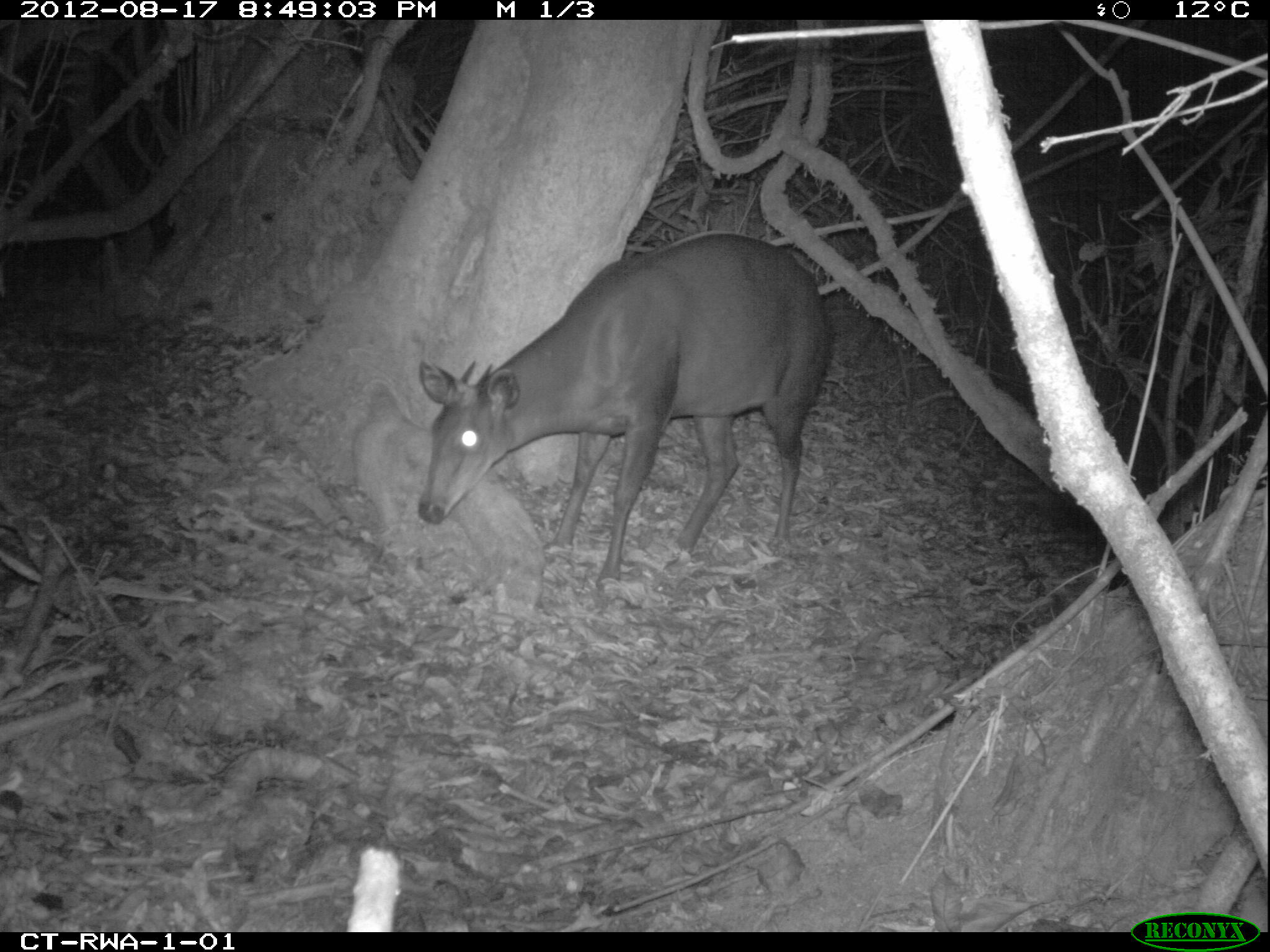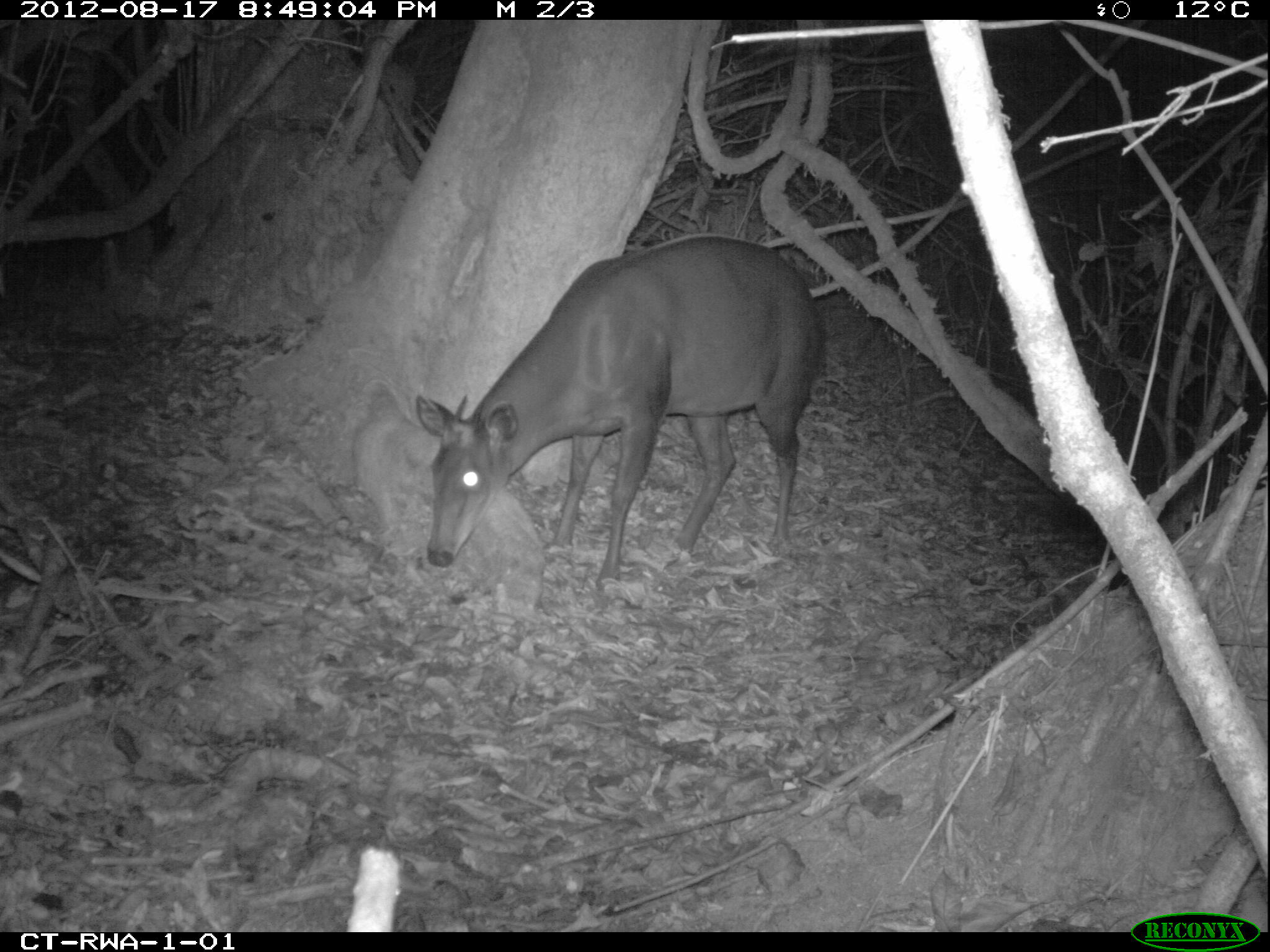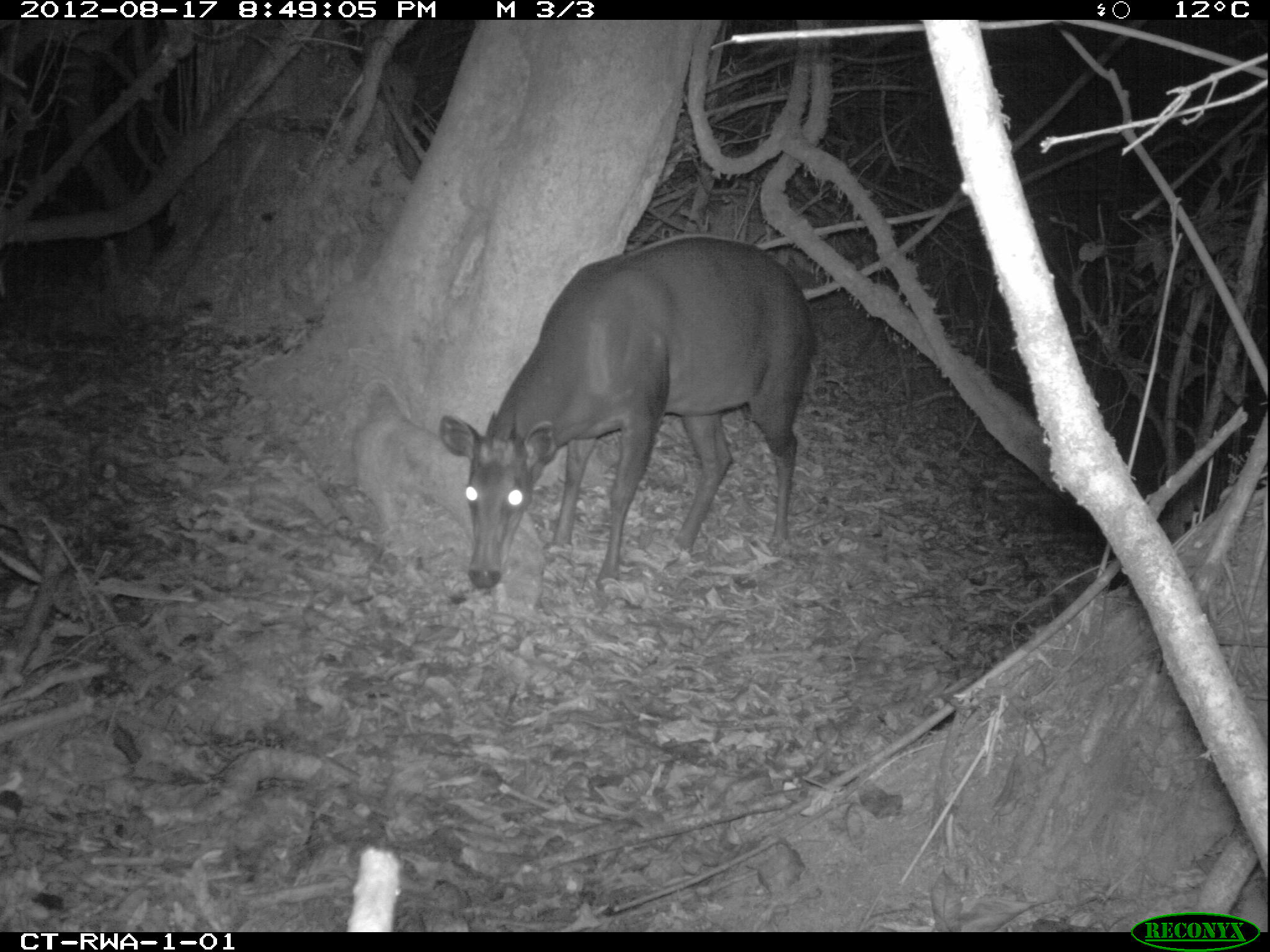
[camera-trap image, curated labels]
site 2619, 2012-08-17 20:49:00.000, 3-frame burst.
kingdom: Animalia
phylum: Chordata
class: Mammalia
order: Artiodactyla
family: Bovidae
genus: Cephalophus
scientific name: Cephalophus silvicultor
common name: light-backed duiker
Cephalophus silvicultor (light-backed duiker), count 1.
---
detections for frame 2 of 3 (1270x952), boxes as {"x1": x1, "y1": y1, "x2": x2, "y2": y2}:
cephalophus silvicultor: {"x1": 414, "y1": 232, "x2": 828, "y2": 595}